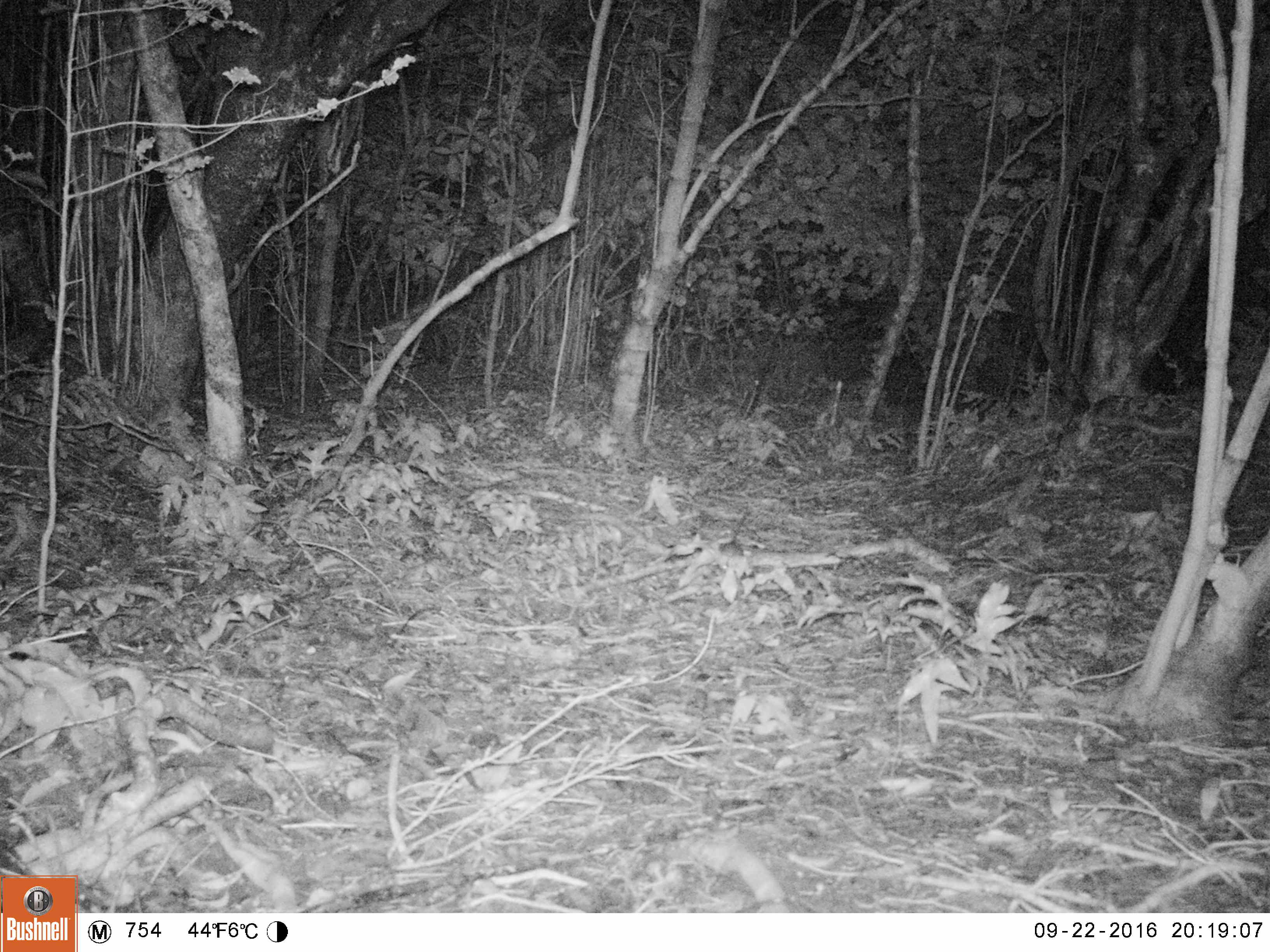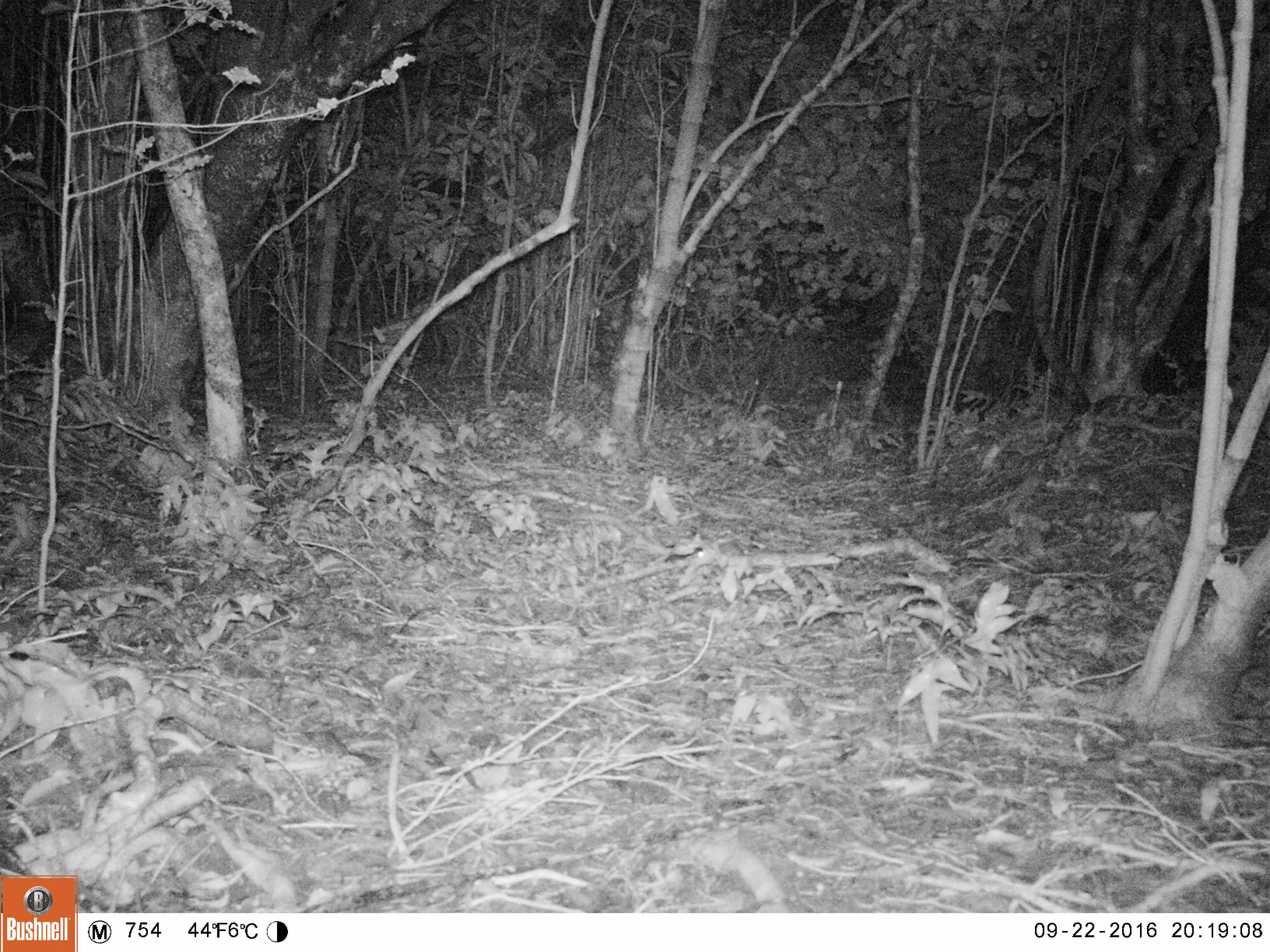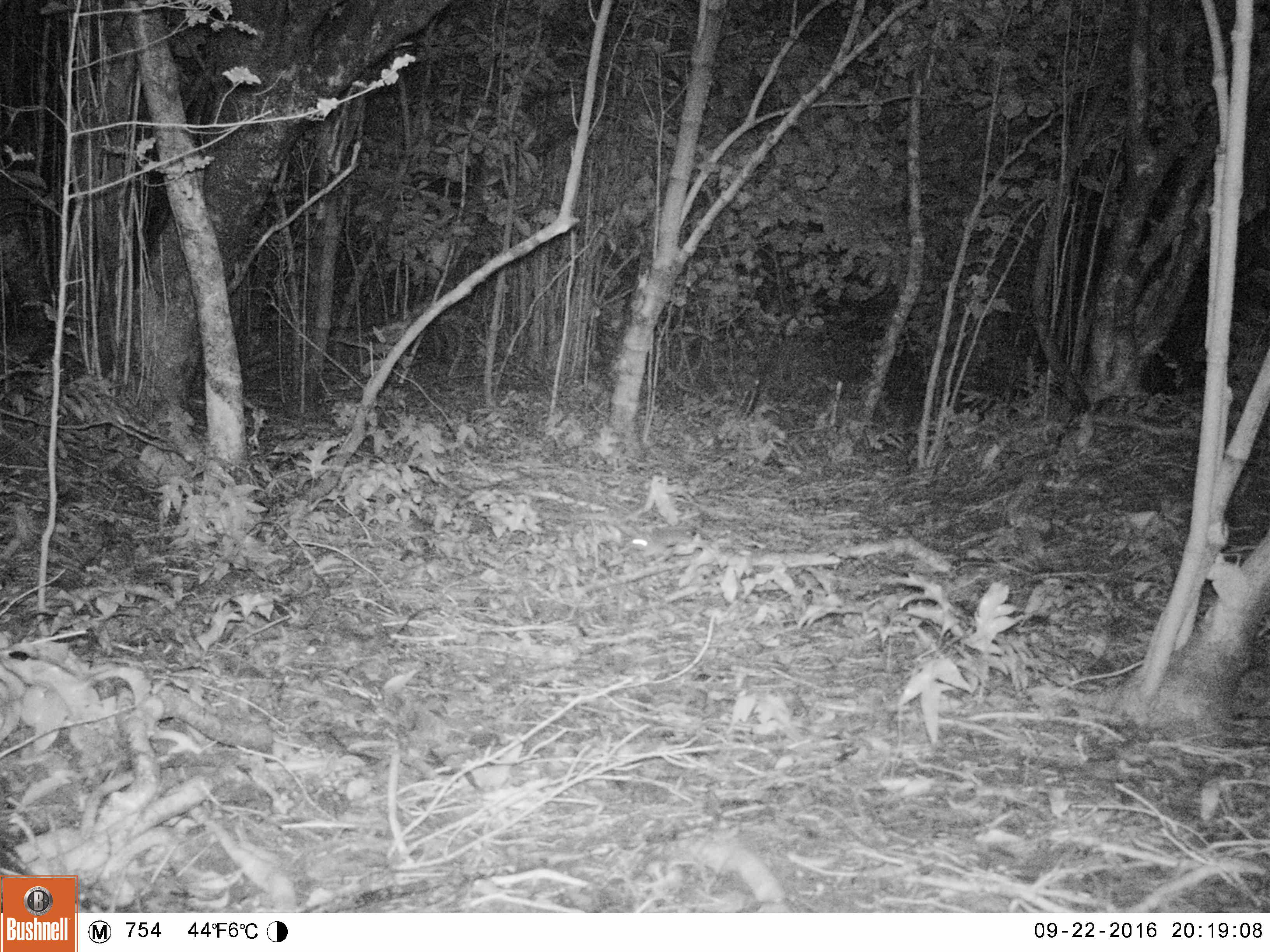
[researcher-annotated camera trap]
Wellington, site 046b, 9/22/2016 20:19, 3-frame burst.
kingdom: Animalia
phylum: Chordata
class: Mammalia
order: Rodentia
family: Muridae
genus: Rattus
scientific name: Rattus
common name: rat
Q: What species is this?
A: Rat (Rattus).